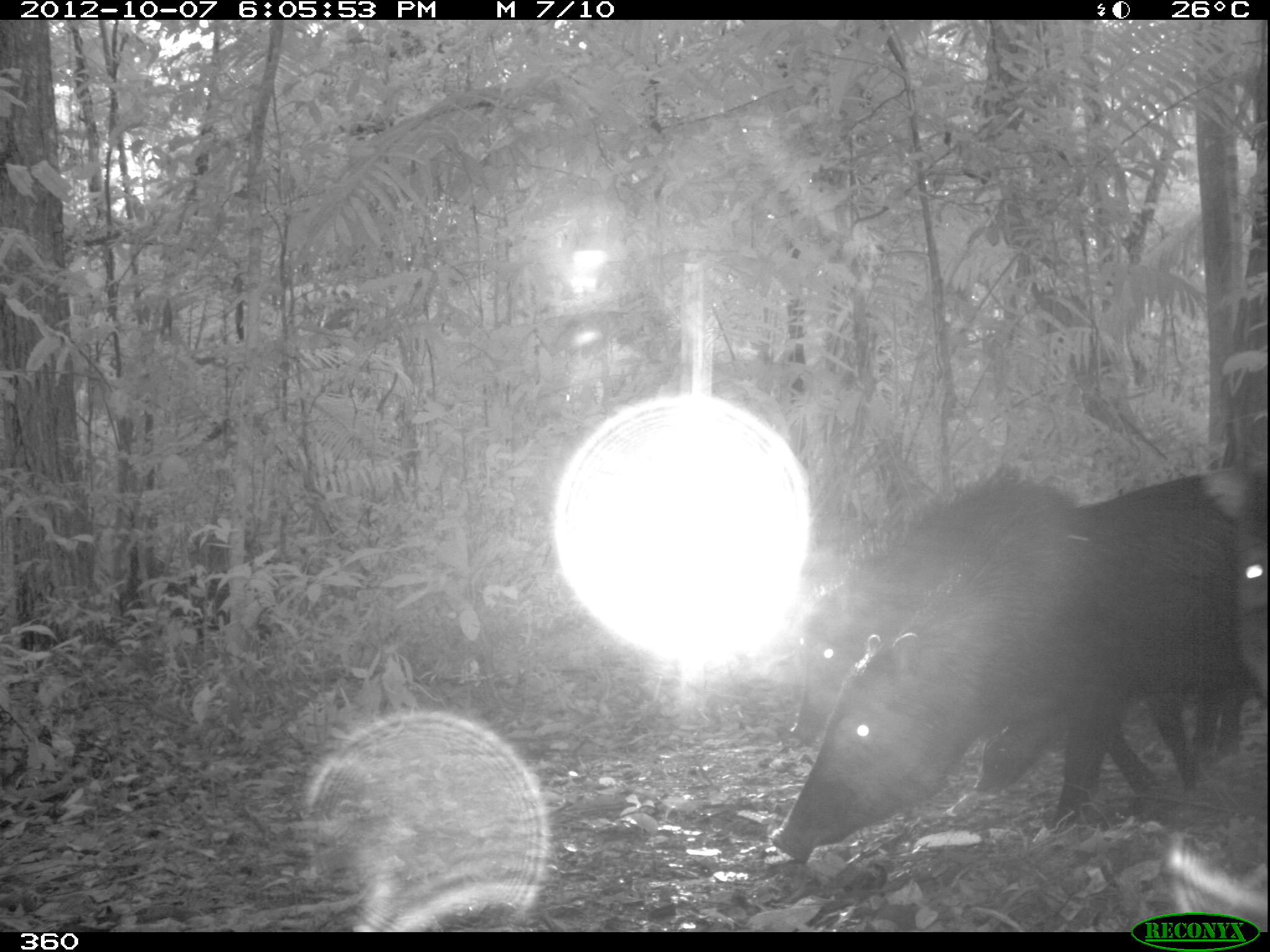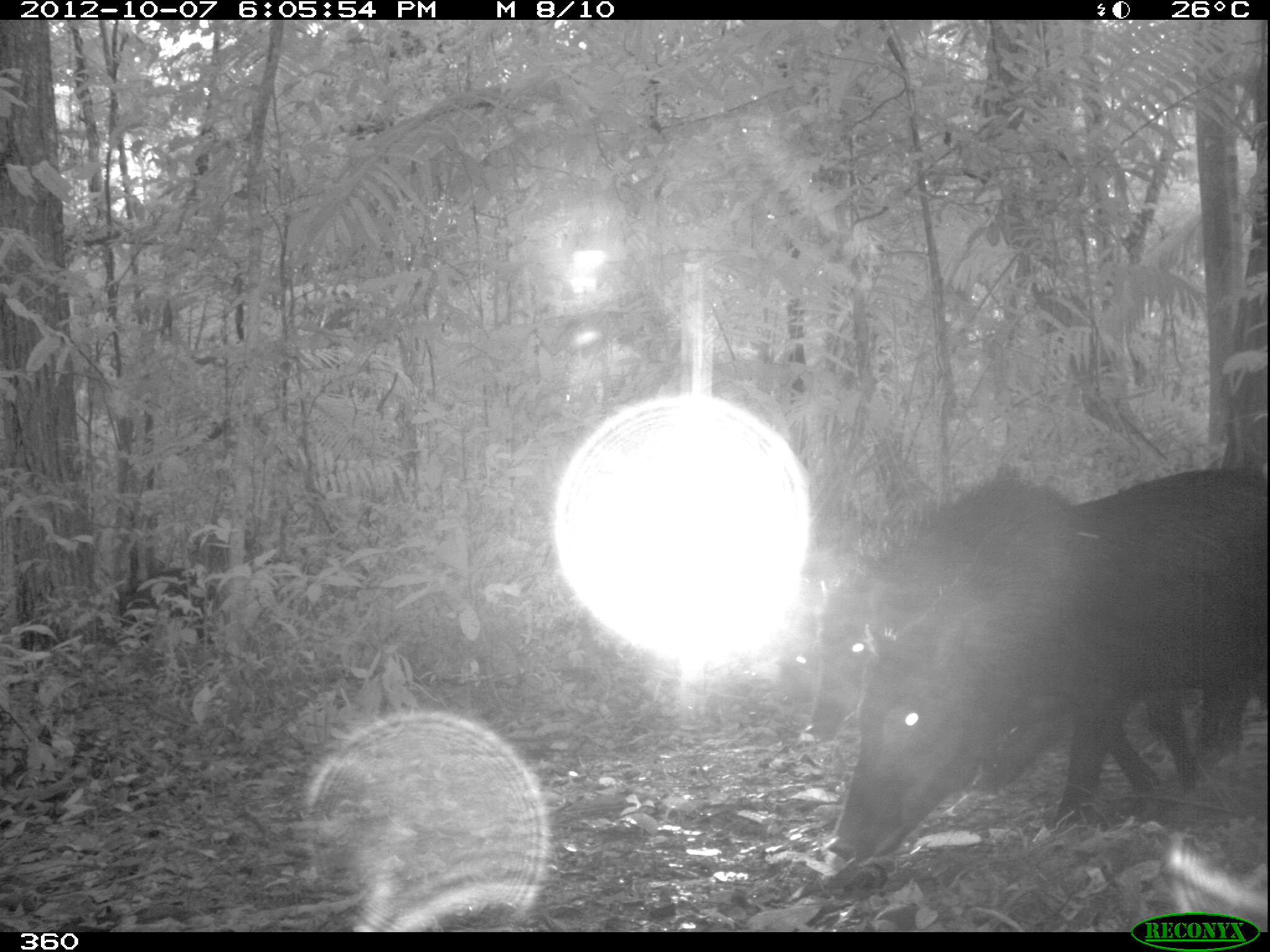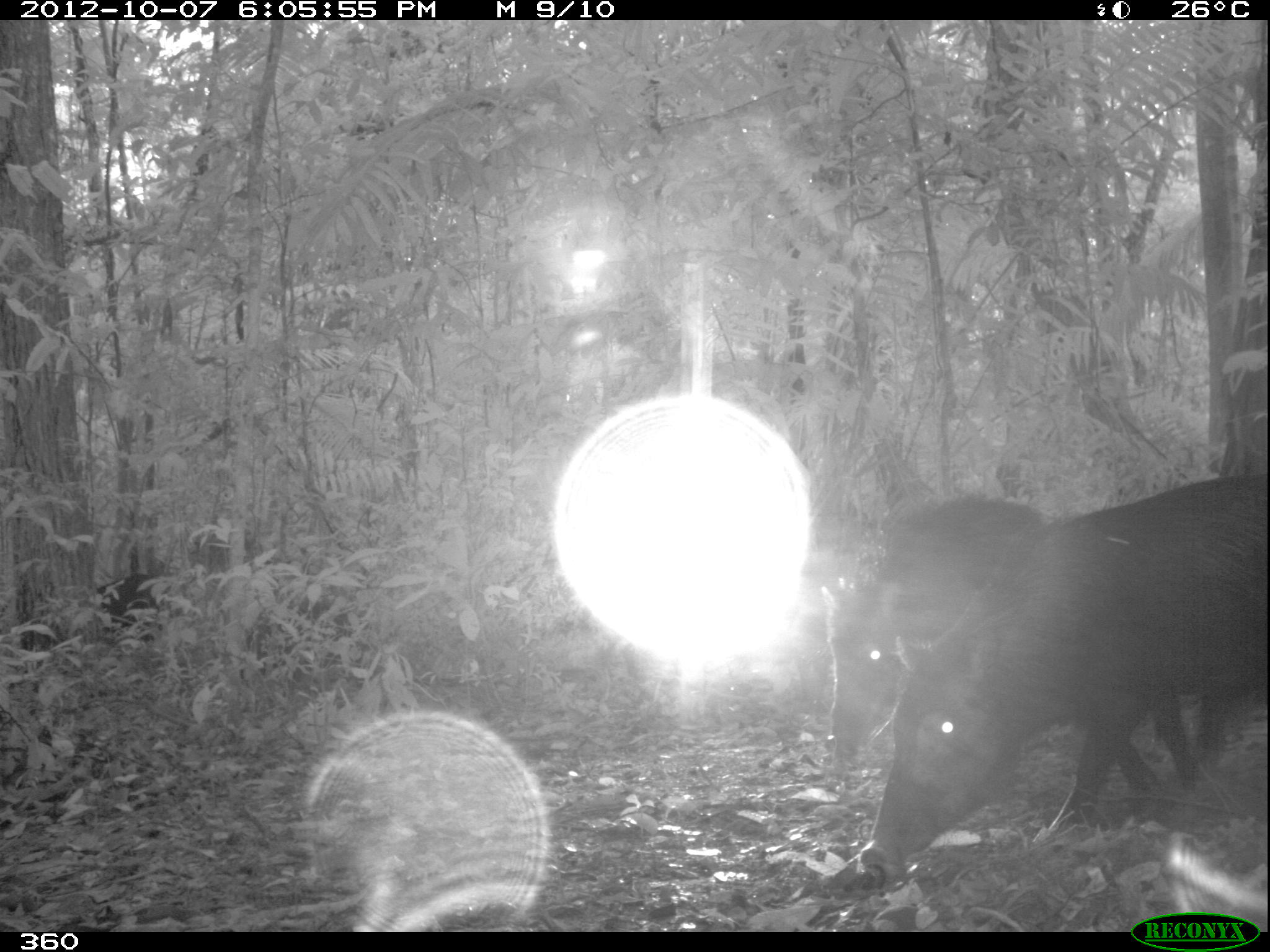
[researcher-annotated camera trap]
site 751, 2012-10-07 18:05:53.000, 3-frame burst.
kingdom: Animalia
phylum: Chordata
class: Mammalia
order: Artiodactyla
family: Tayassuidae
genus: Tayassu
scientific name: Tayassu pecari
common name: white-lipped peccary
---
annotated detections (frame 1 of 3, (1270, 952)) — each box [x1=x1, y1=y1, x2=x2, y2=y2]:
tayassu pecari: [x1=764, y1=464, x2=1259, y2=866]; [x1=787, y1=469, x2=1078, y2=747]; [x1=970, y1=672, x2=1213, y2=800]; [x1=1194, y1=435, x2=1268, y2=705]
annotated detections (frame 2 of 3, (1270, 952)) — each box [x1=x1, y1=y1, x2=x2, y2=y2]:
tayassu pecari: [x1=818, y1=465, x2=1268, y2=866]; [x1=802, y1=474, x2=1076, y2=742]; [x1=974, y1=633, x2=1252, y2=794]; [x1=117, y1=566, x2=219, y2=647]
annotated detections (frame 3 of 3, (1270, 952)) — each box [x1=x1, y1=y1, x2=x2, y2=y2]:
tayassu pecari: [x1=858, y1=465, x2=1270, y2=884]; [x1=819, y1=496, x2=1051, y2=772]; [x1=97, y1=572, x2=168, y2=643]